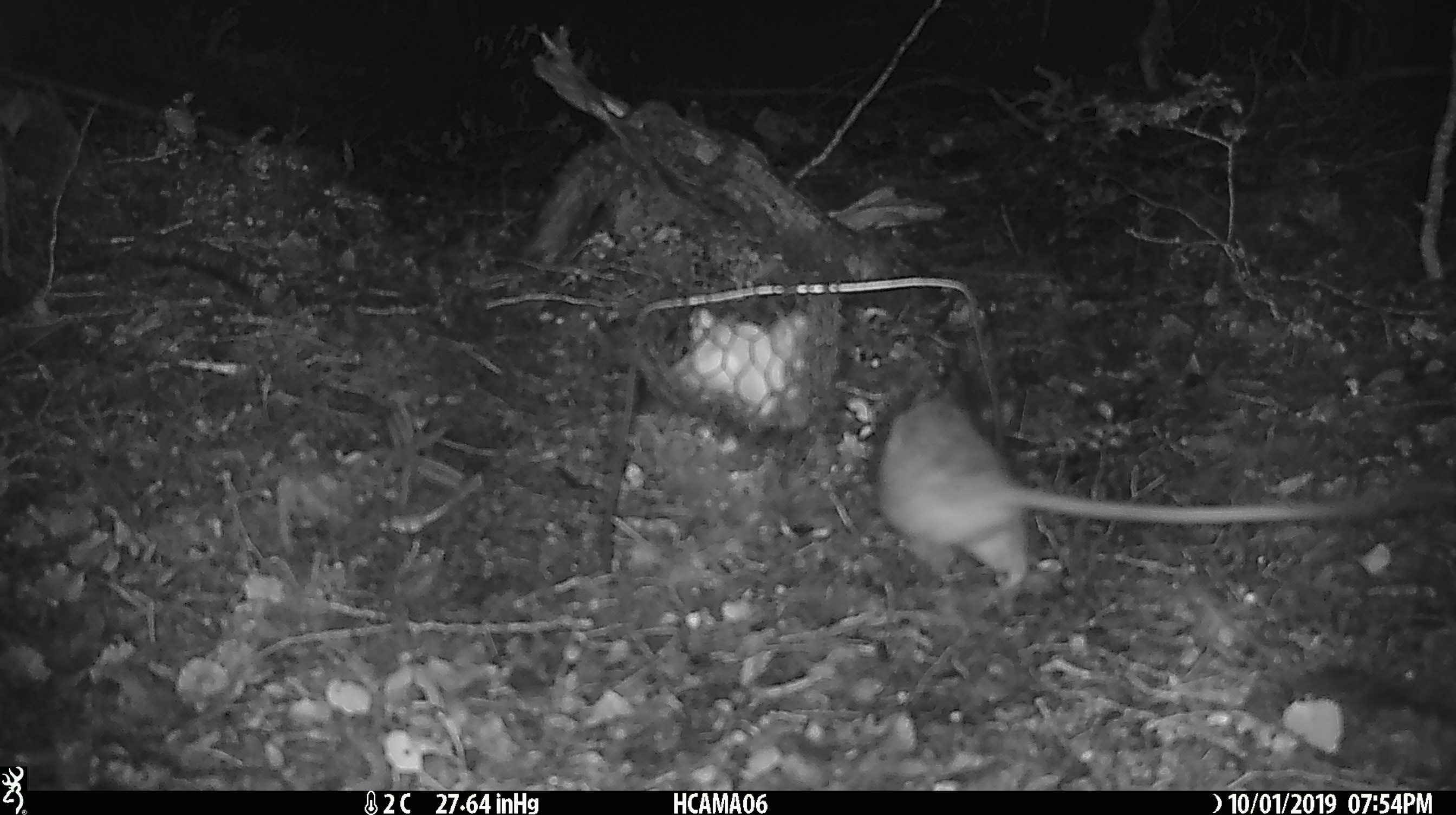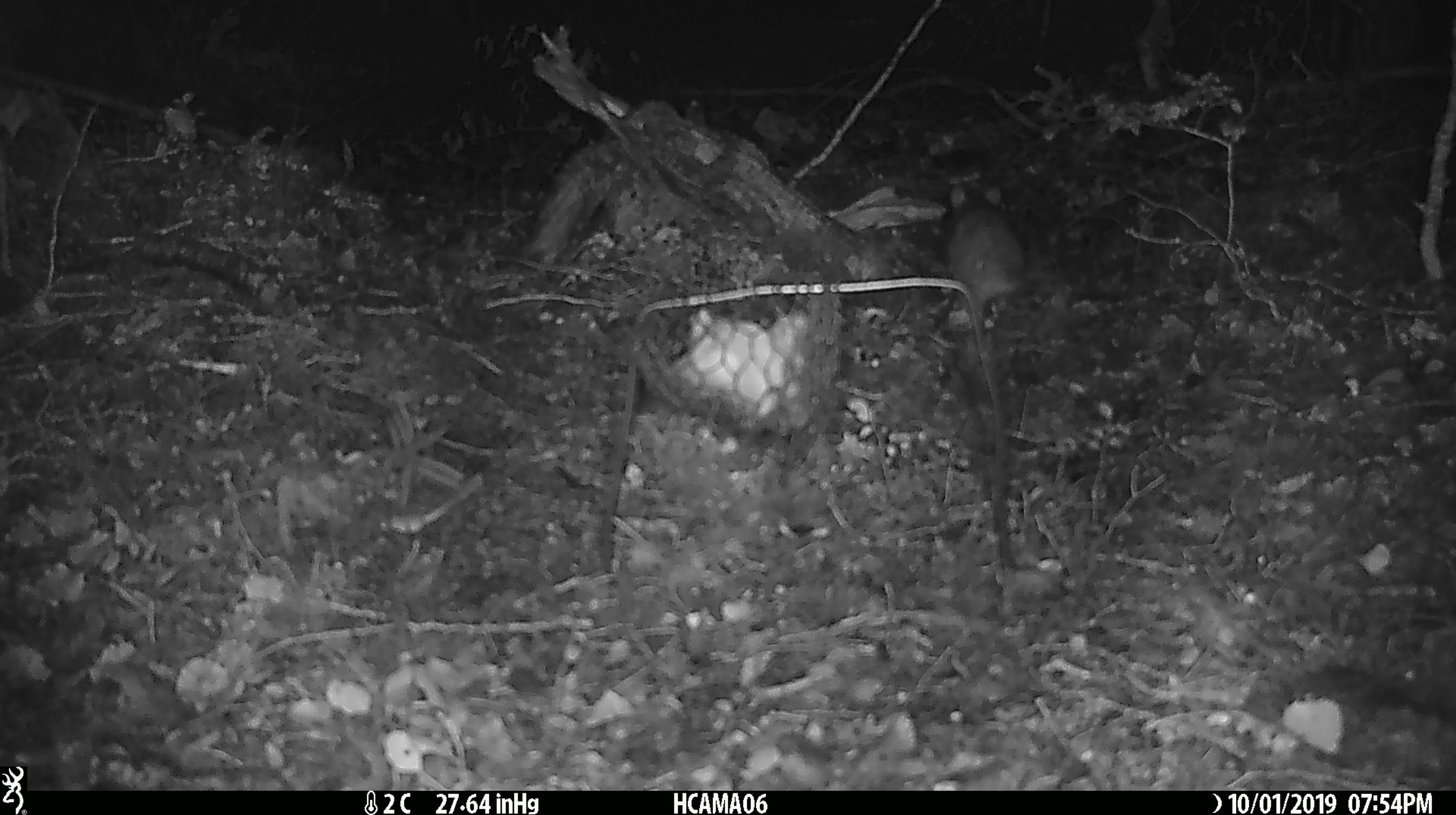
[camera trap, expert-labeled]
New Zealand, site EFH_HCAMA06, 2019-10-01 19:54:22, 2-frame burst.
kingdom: Animalia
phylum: Chordata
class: Mammalia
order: Rodentia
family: Muridae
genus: Rattus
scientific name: Rattus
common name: rat